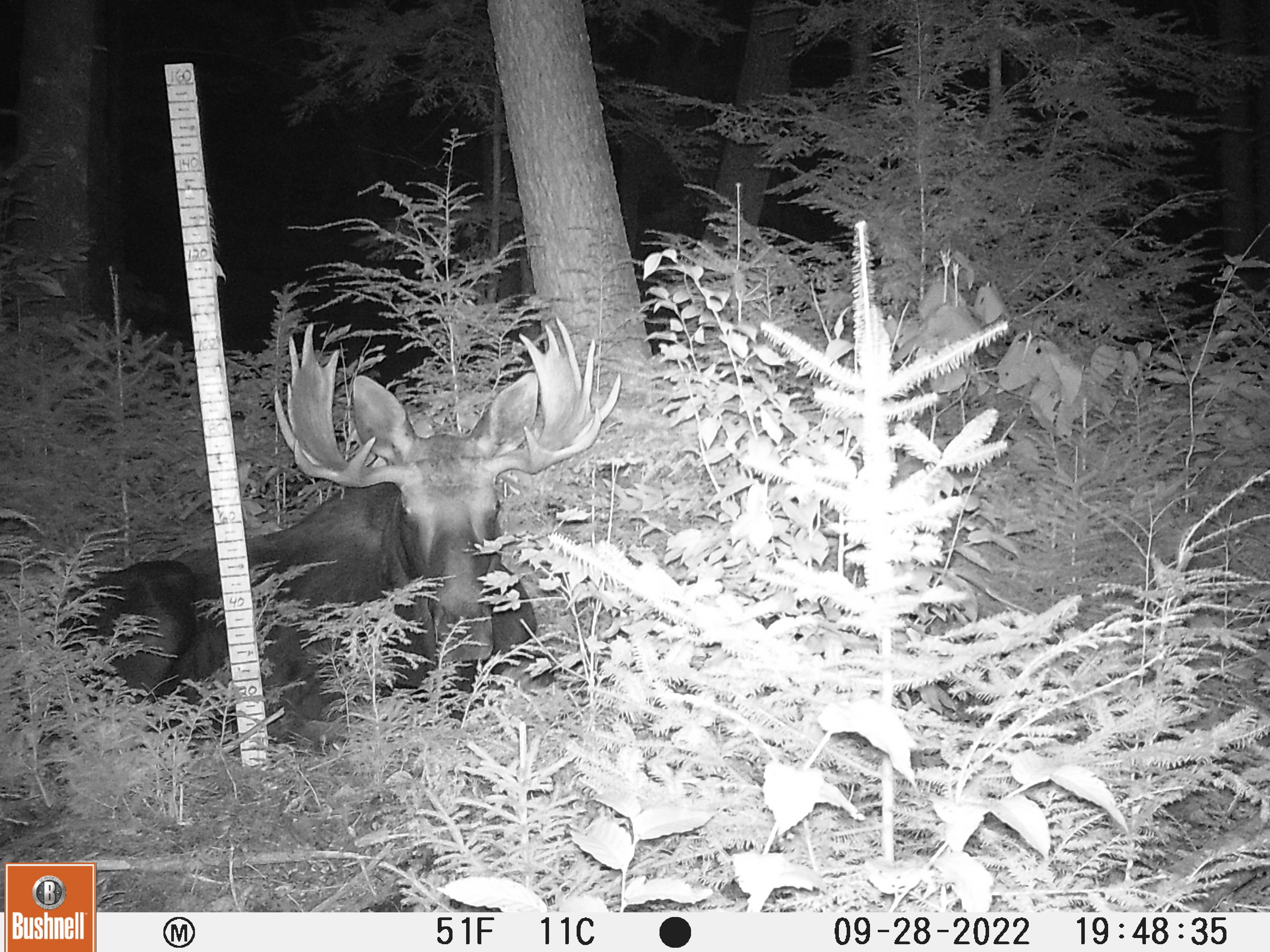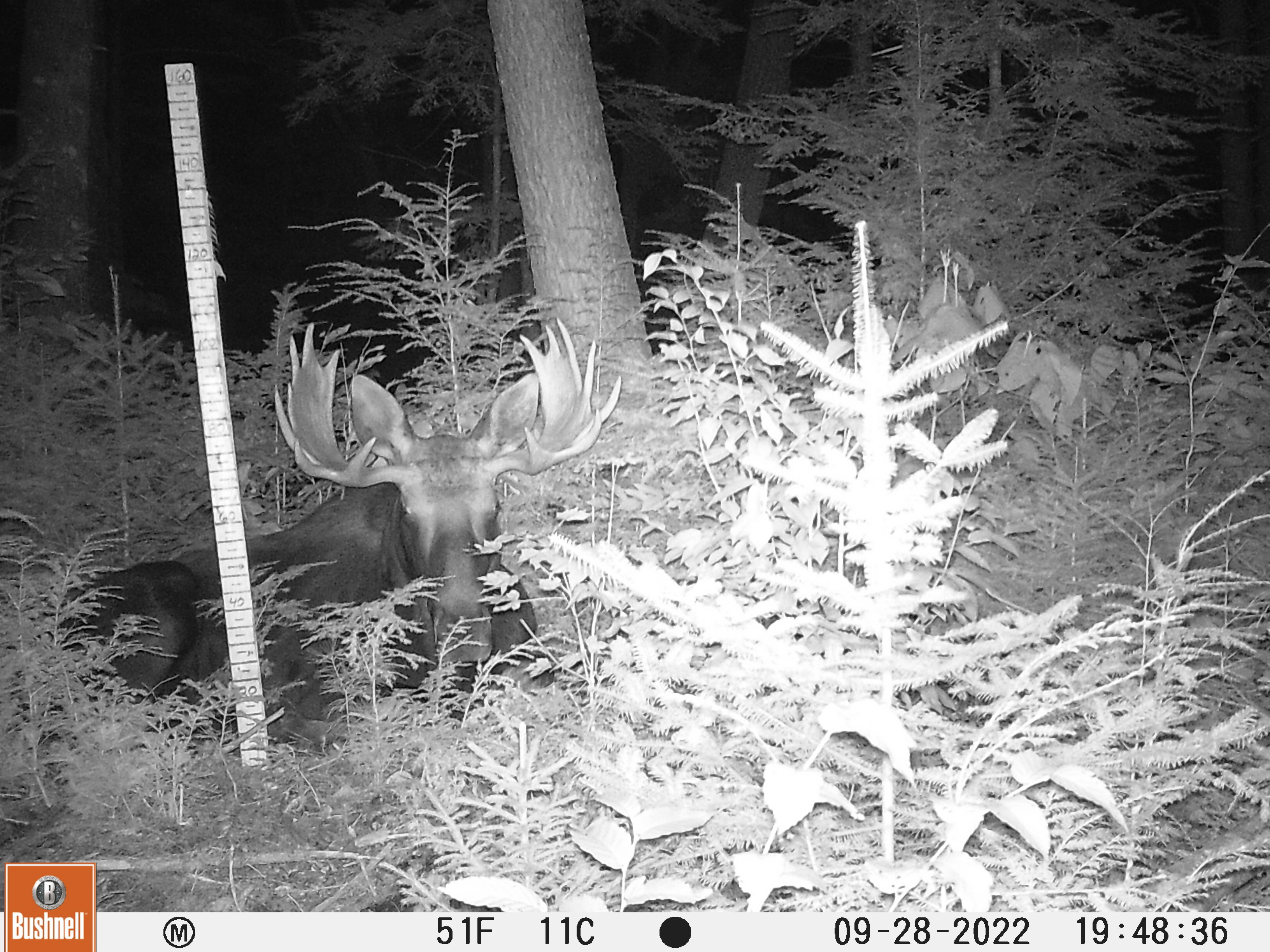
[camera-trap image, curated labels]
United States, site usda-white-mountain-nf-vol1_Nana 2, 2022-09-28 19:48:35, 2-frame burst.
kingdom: Animalia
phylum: Chordata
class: Mammalia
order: Artiodactyla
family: Cervidae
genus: Alces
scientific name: Alces alces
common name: moose